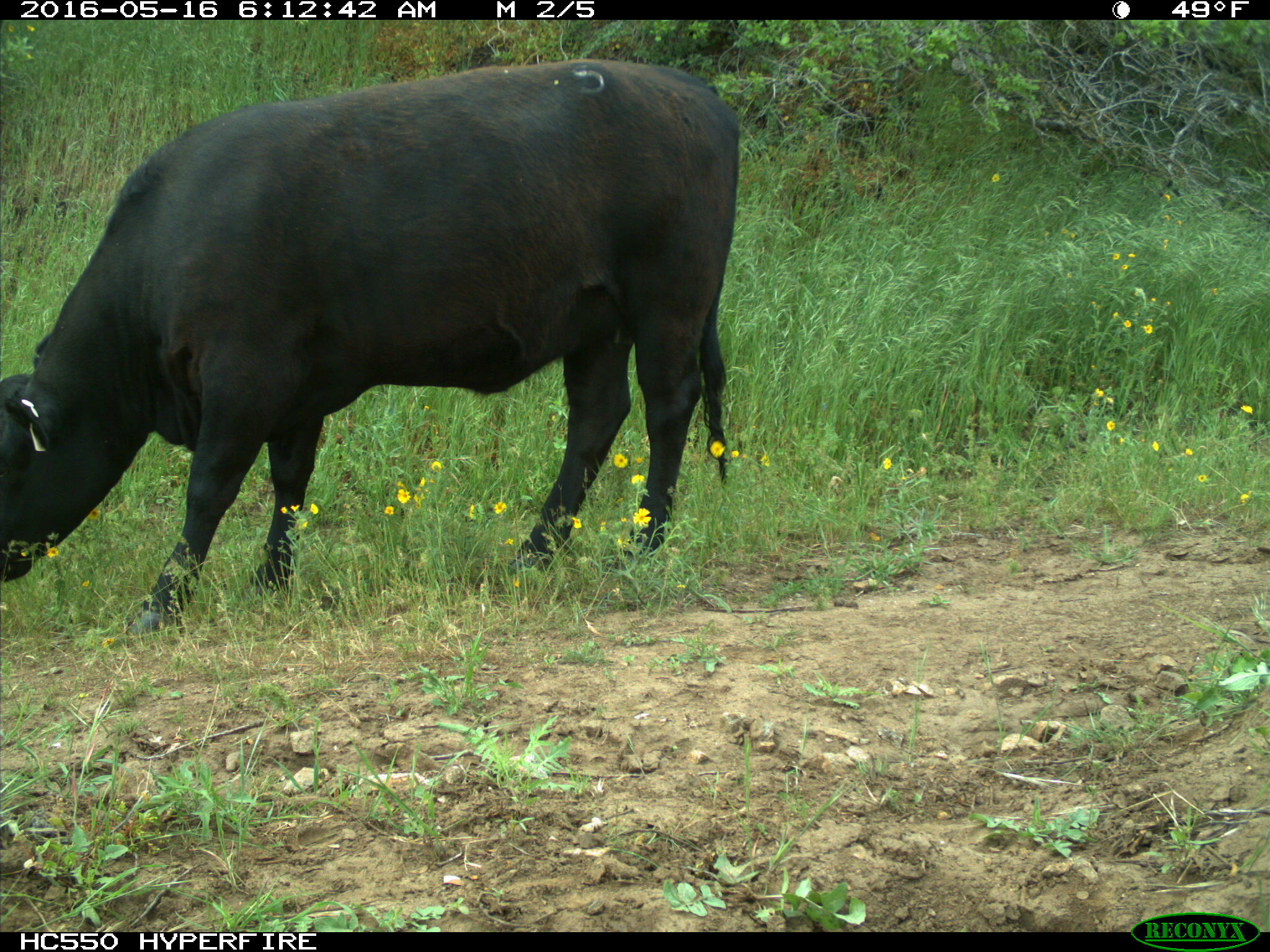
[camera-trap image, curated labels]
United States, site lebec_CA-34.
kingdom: Animalia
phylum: Chordata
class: Mammalia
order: Artiodactyla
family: Bovidae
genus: Bos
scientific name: Bos taurus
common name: domestic cow